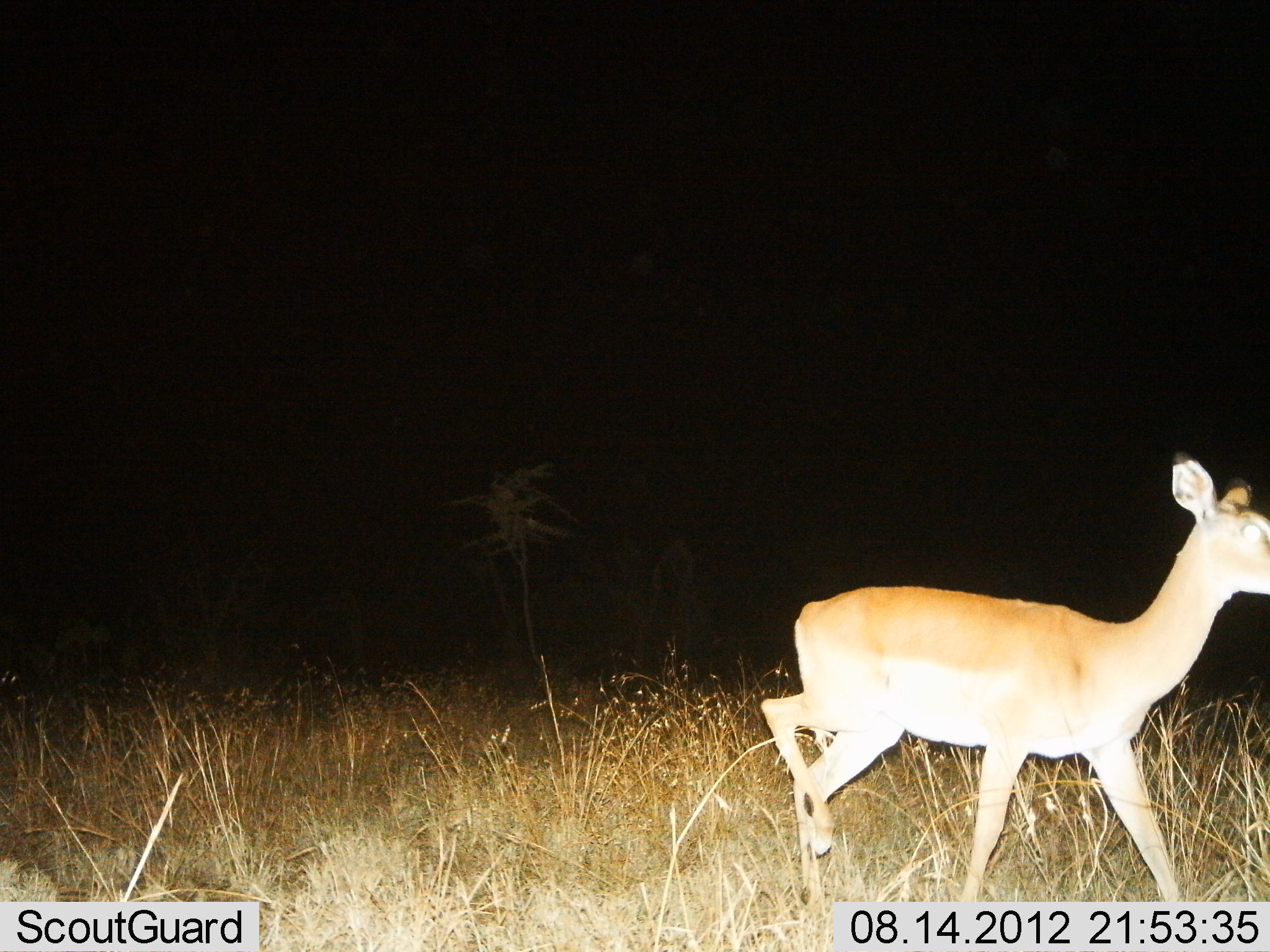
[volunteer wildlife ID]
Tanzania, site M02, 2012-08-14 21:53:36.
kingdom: Animalia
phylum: Chordata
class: Mammalia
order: Artiodactyla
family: Bovidae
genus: Aepyceros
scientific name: Aepyceros melampus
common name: impala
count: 1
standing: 0%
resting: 0%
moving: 100%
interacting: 0%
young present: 0%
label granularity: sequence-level